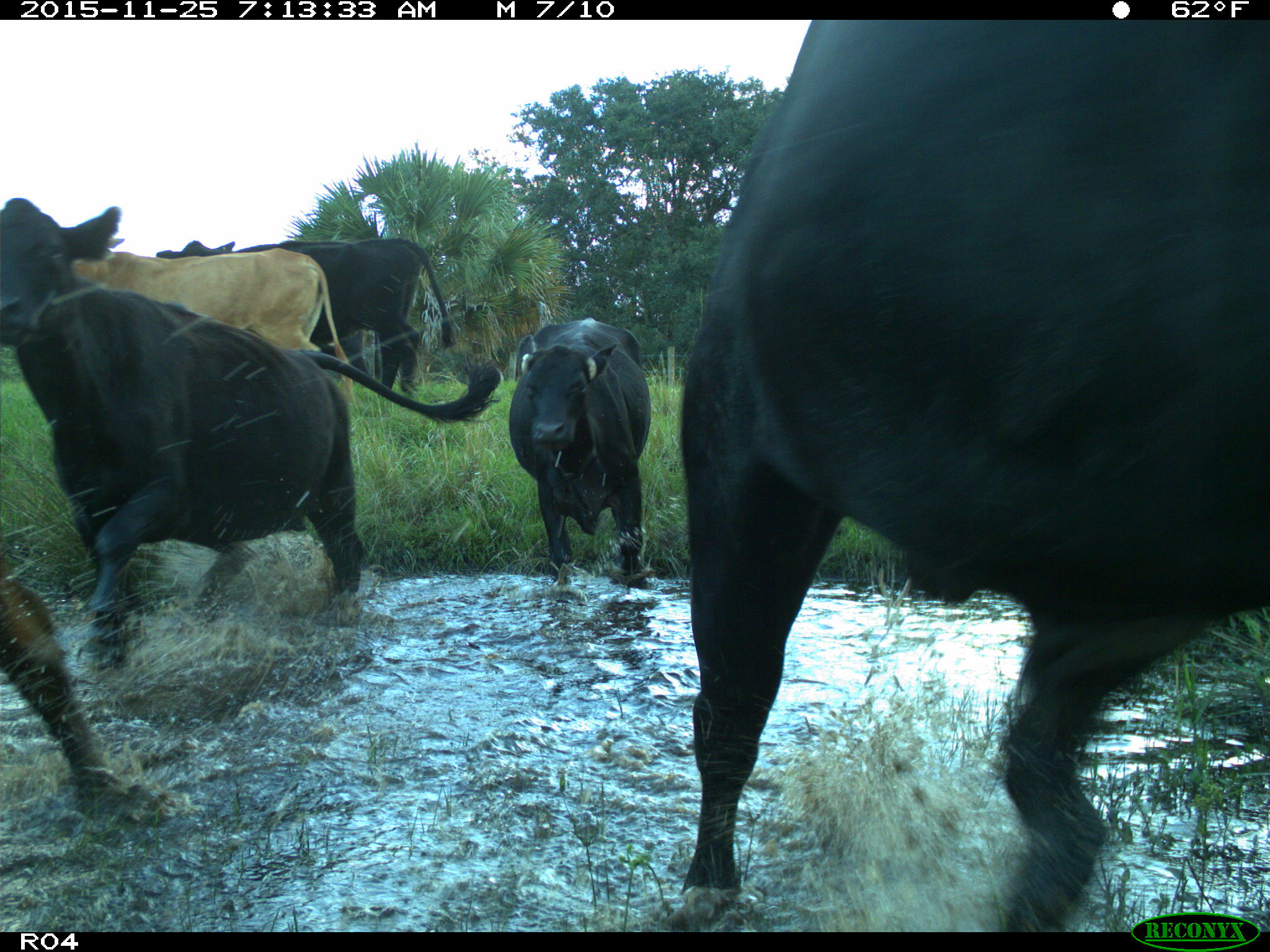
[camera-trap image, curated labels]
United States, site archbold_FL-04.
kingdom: Animalia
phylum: Chordata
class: Mammalia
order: Artiodactyla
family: Bovidae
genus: Bos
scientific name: Bos taurus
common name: domestic cow